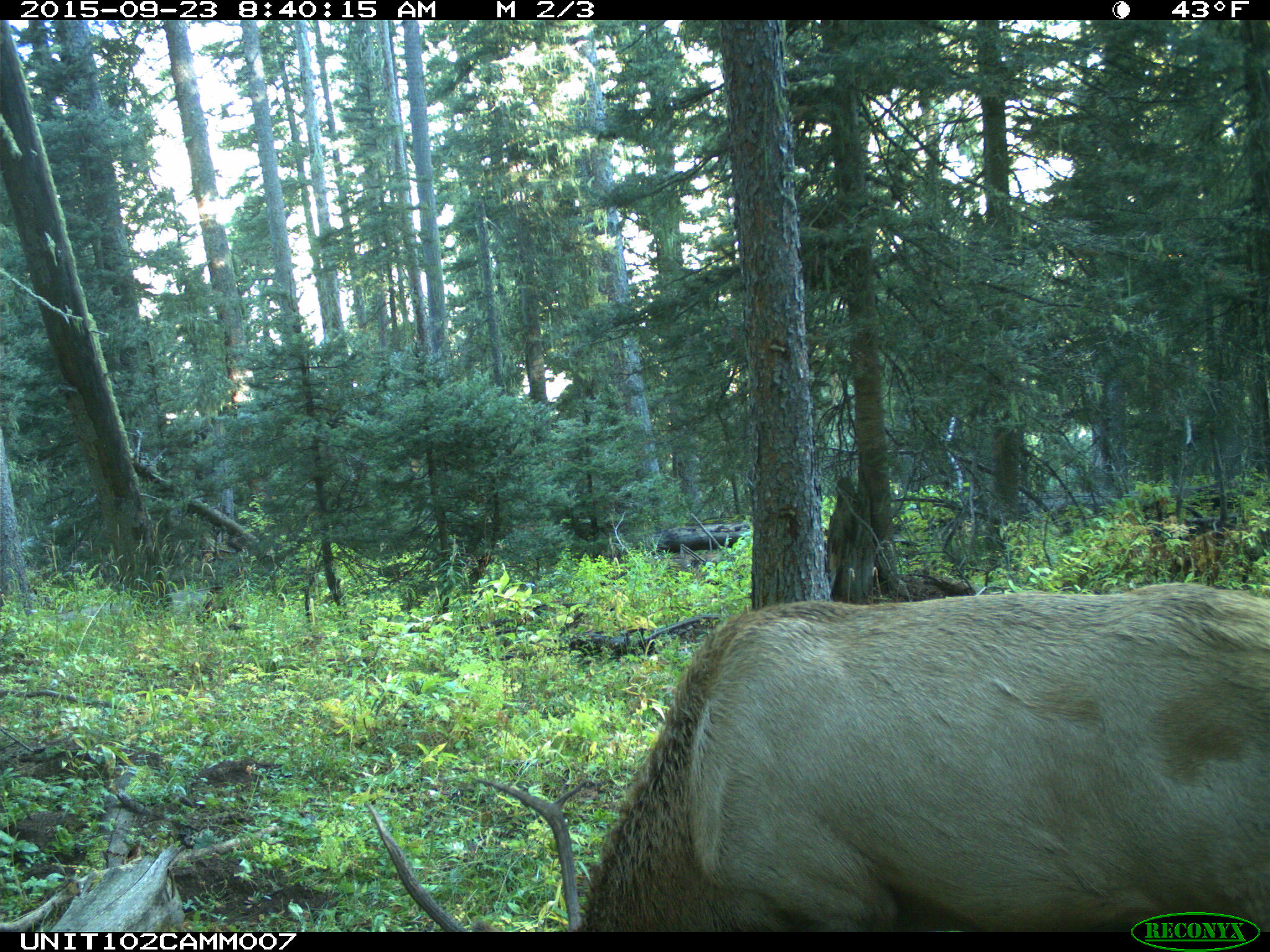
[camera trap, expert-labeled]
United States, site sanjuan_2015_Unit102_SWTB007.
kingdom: Animalia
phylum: Chordata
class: Mammalia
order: Artiodactyla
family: Cervidae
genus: Cervus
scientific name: Cervus elaphus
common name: red deer